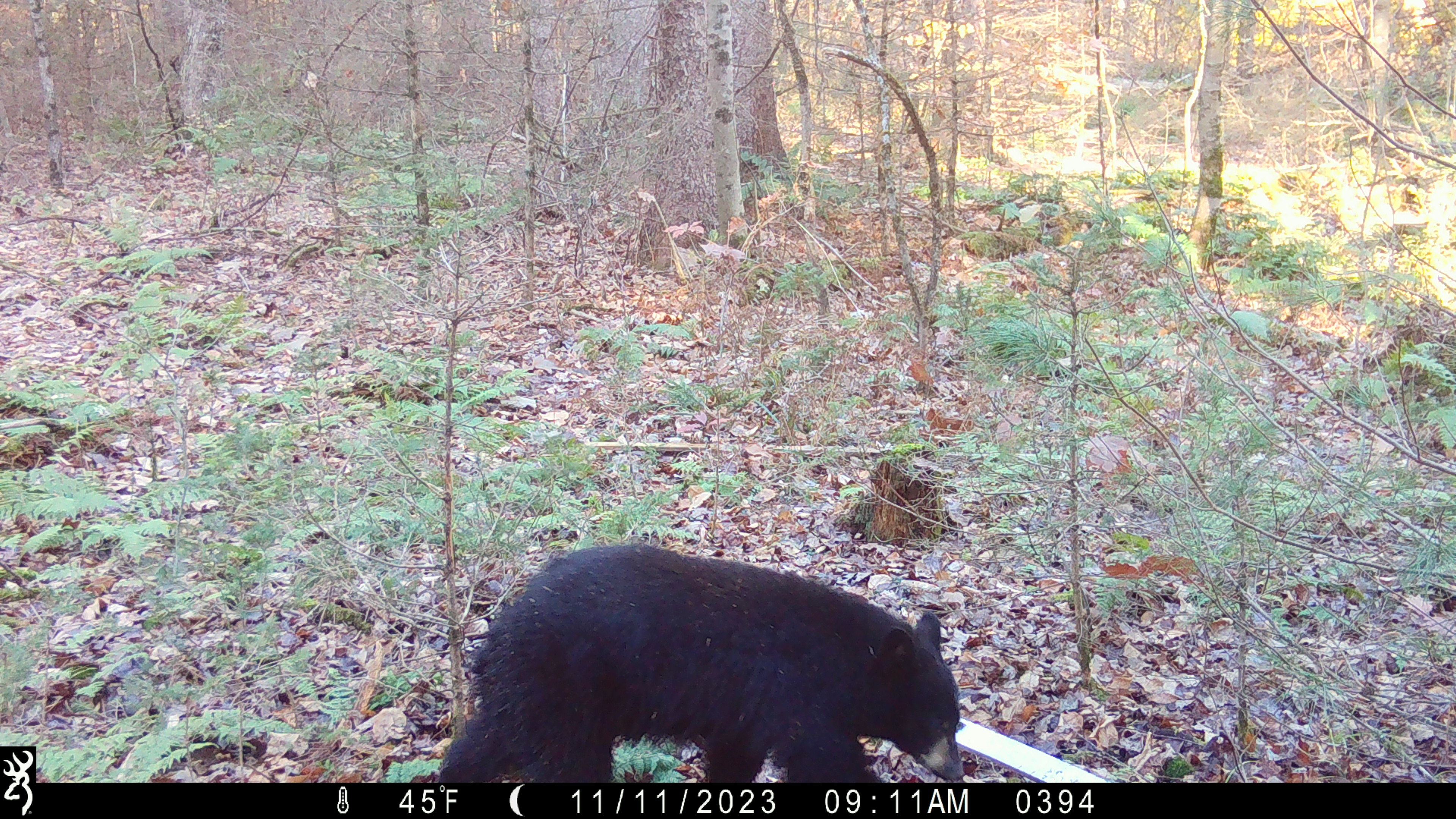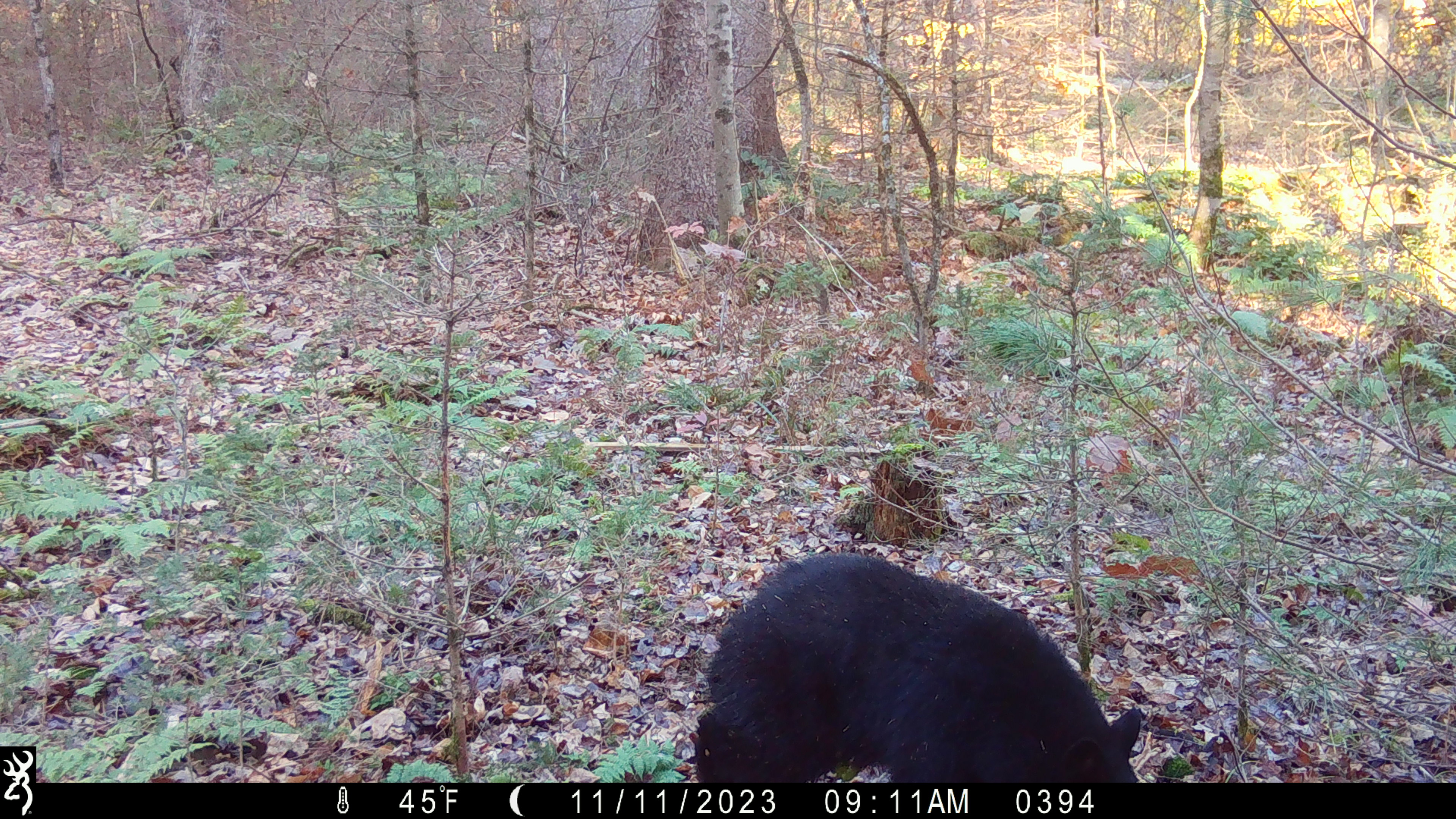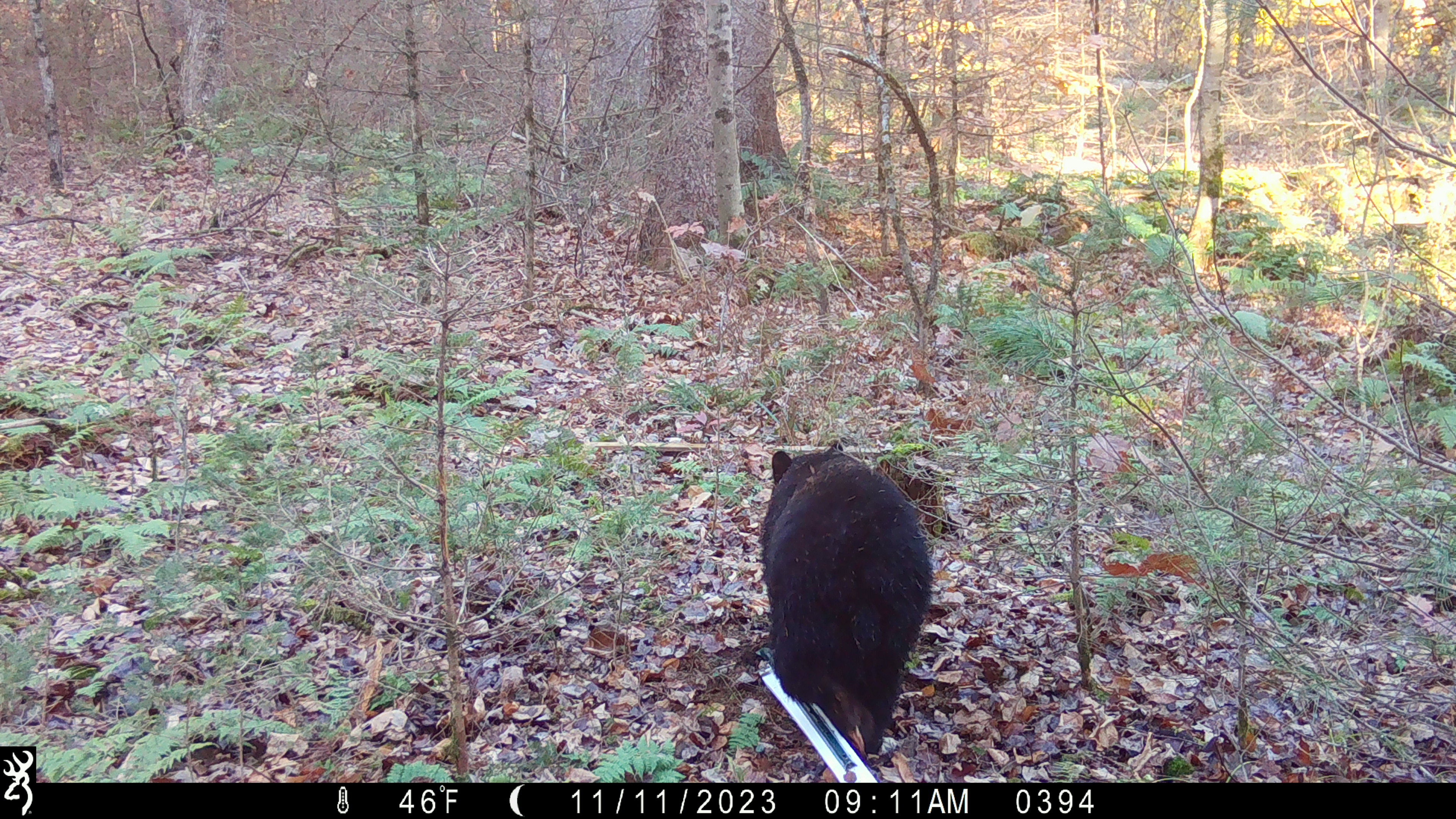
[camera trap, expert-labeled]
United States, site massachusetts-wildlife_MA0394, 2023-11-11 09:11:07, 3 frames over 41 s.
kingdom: Animalia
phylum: Chordata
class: Mammalia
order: Carnivora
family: Ursidae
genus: Ursus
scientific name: Ursus americanus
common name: black bear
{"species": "black bear (Ursus americanus)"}